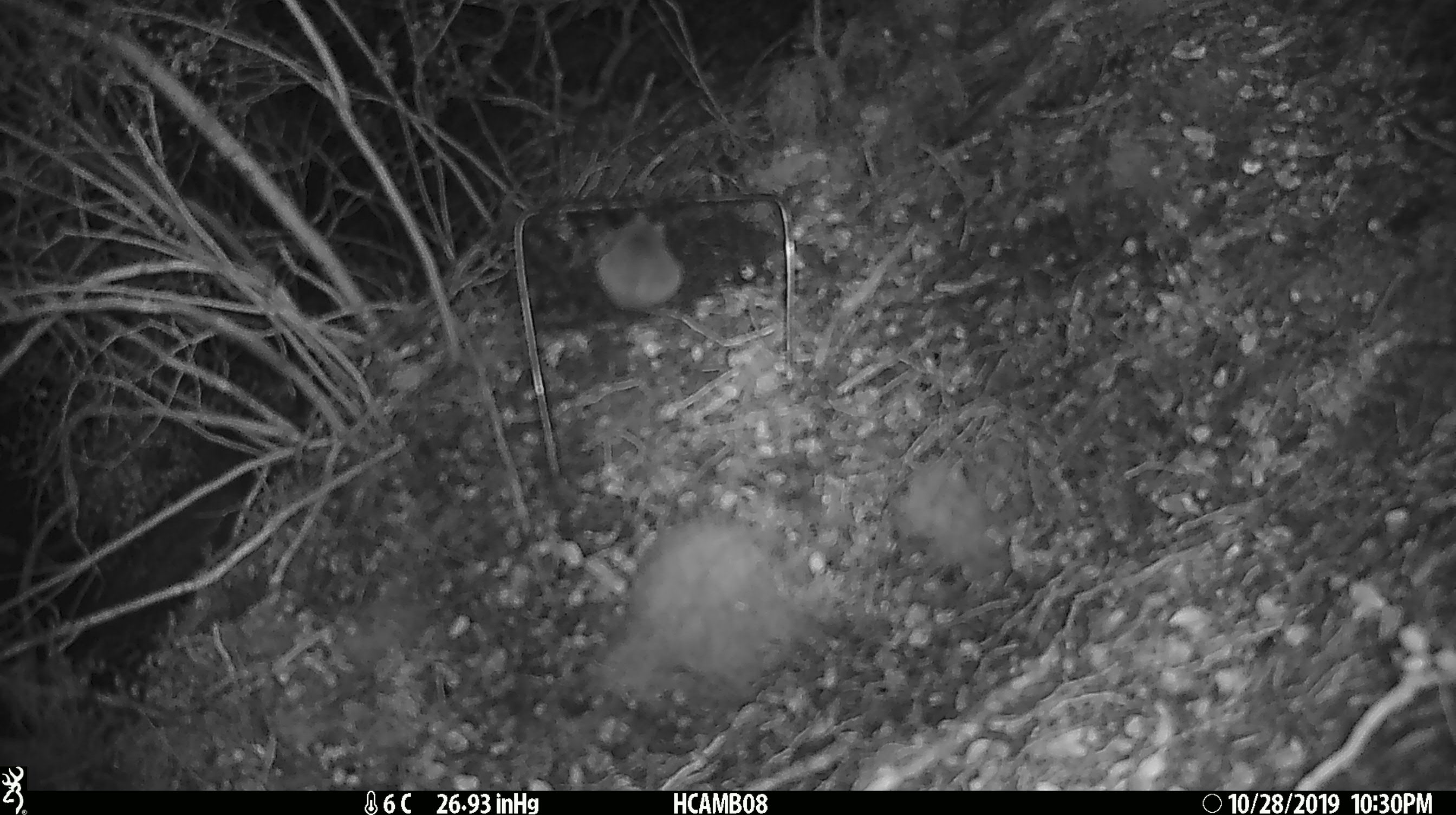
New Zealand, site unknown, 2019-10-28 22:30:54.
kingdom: Animalia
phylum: Chordata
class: Mammalia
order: Rodentia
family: Muridae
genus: Mus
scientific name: Mus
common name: mouse